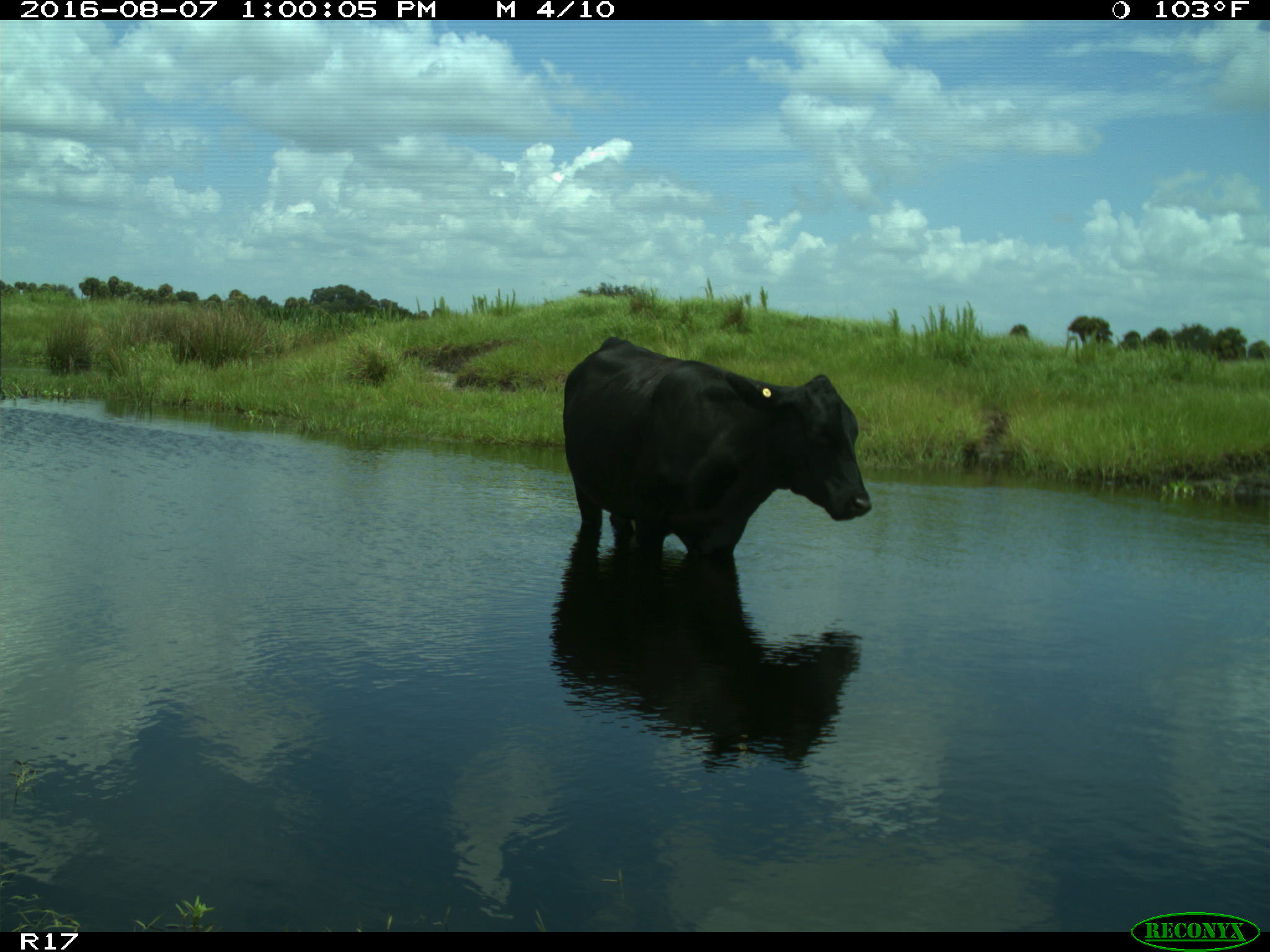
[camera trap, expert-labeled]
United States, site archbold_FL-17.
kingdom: Animalia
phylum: Chordata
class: Mammalia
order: Artiodactyla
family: Bovidae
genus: Bos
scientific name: Bos taurus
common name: domestic cow